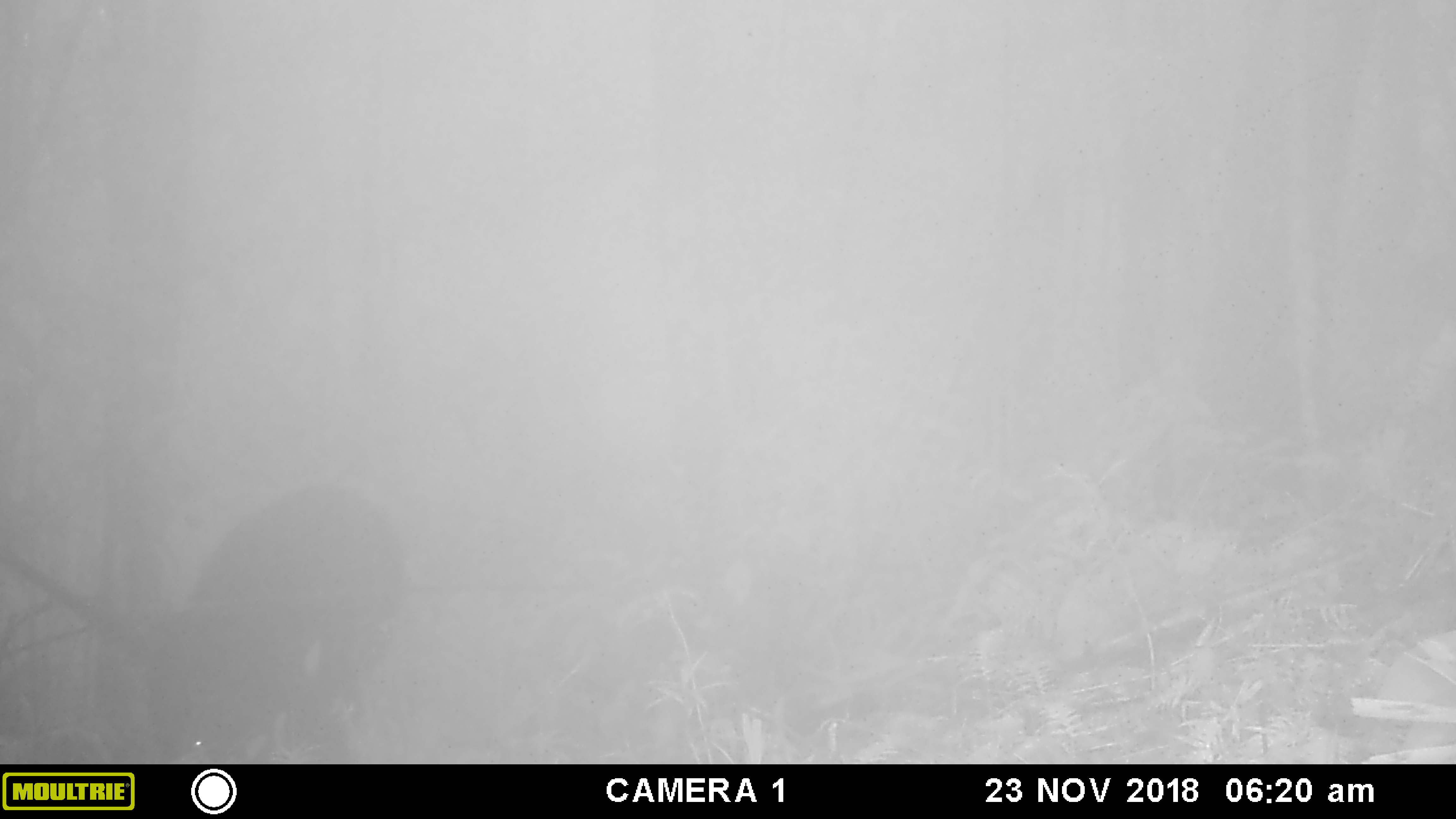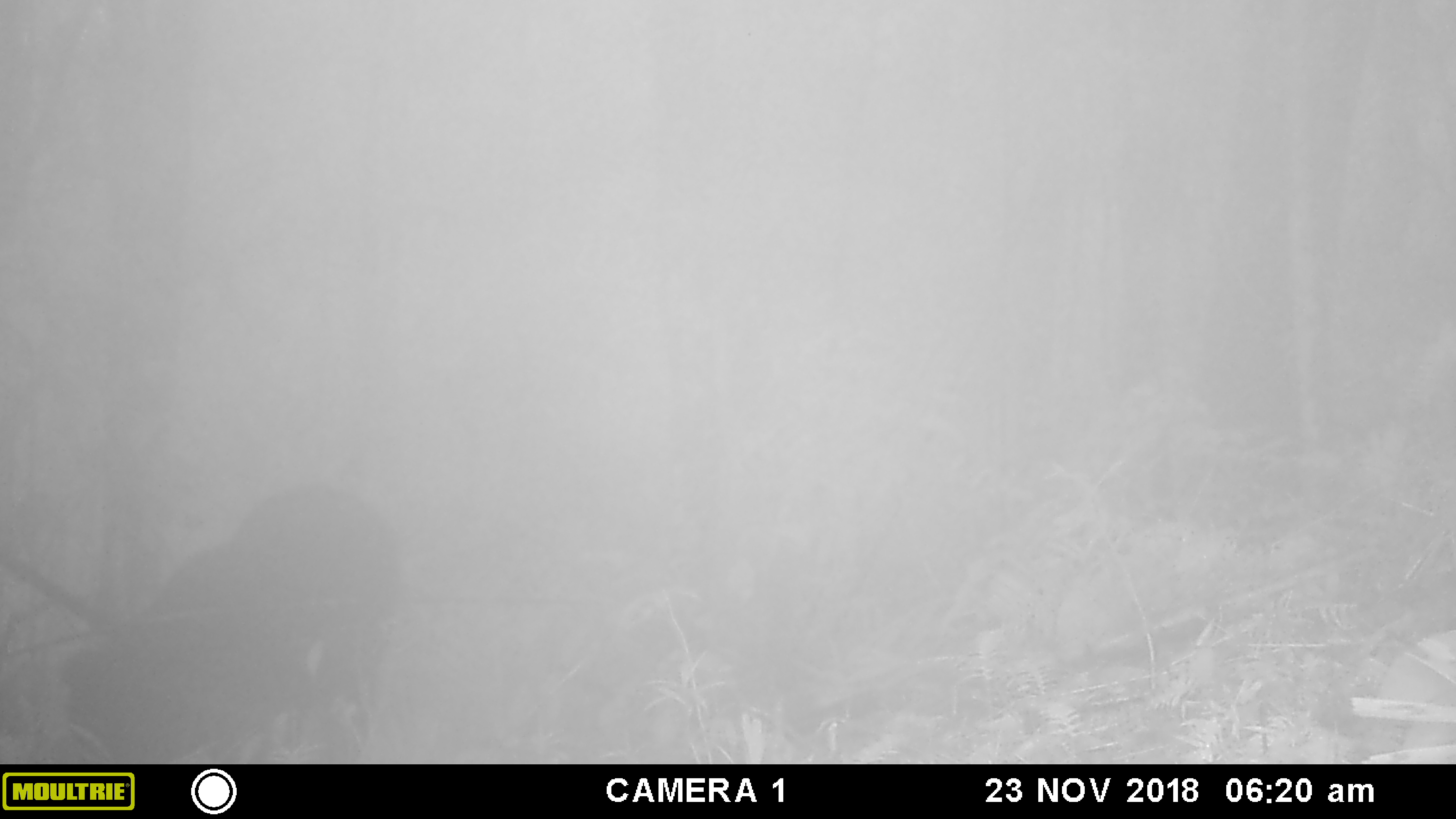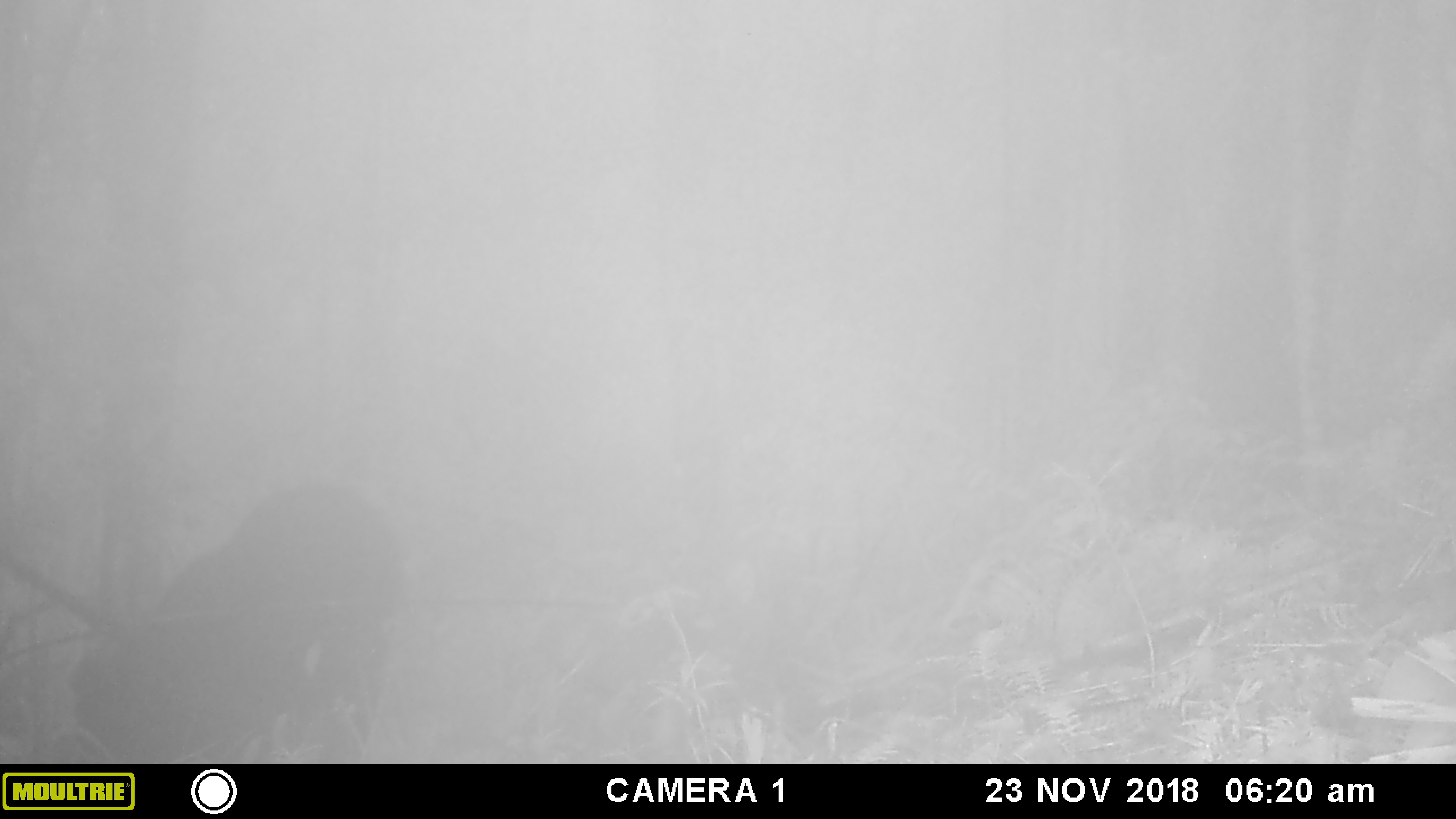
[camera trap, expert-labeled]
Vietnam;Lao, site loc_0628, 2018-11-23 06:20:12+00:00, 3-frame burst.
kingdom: Animalia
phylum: Chordata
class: Mammalia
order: Carnivora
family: Ursidae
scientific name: Ursidae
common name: bear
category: unidentified bear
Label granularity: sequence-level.